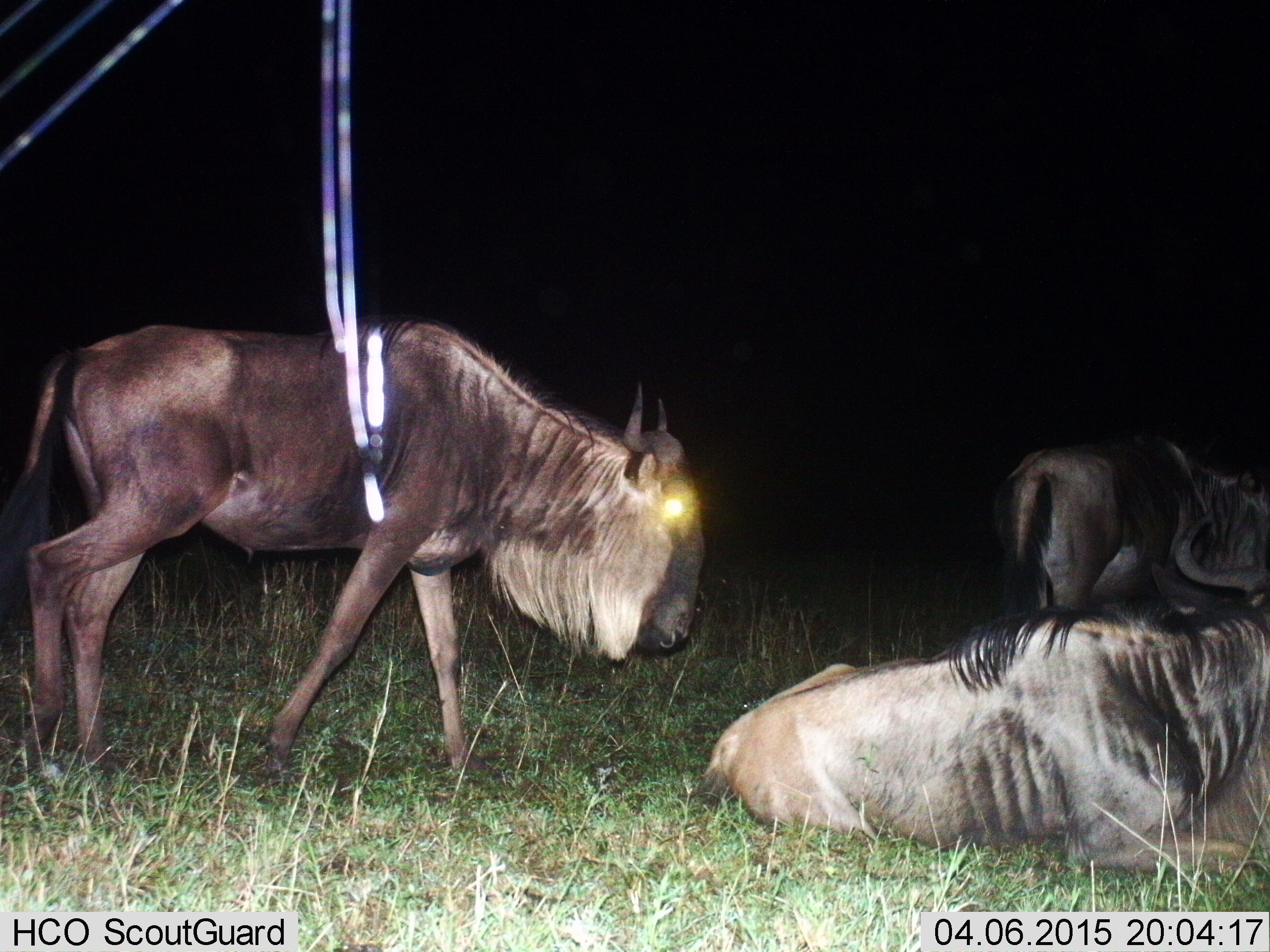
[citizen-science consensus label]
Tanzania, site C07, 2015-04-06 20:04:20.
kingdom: Animalia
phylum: Chordata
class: Mammalia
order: Artiodactyla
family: Bovidae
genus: Connochaetes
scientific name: Connochaetes taurinus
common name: blue wildebeest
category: wildebeest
Wildebeest (blue wildebeest) (Connochaetes taurinus), count 3. Behavior (volunteer vote fractions): standing 64%, resting 82%, moving 36%, interacting 18%. Young present (vote fraction): 0%. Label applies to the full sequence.